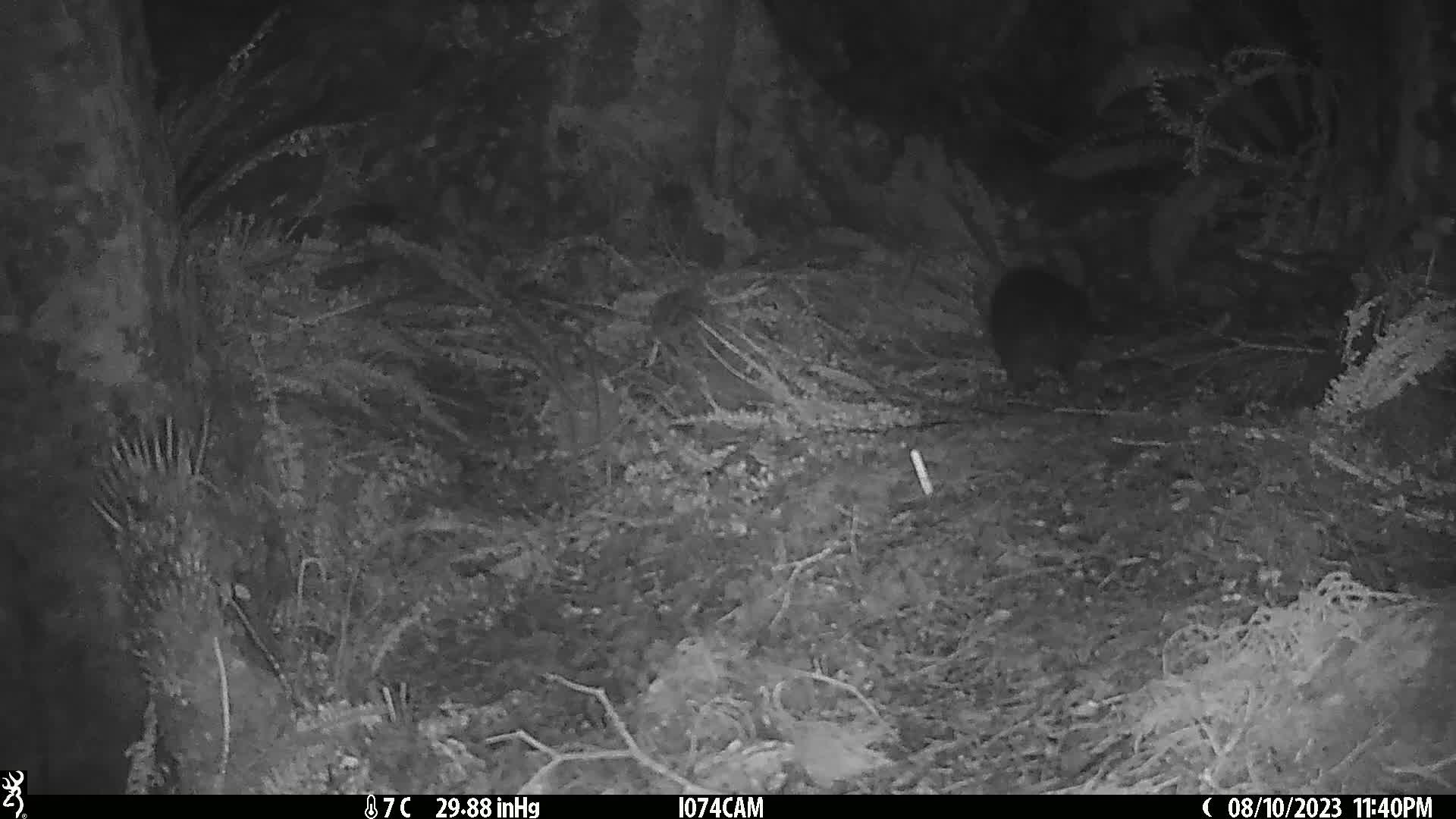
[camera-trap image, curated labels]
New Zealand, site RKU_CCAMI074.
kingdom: Animalia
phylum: Chordata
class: Mammalia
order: Diprotodontia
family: Phalangeridae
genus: Trichosurus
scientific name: Trichosurus vulpecula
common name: common brushtail possum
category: possum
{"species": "possum (common brushtail possum) (Trichosurus vulpecula)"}